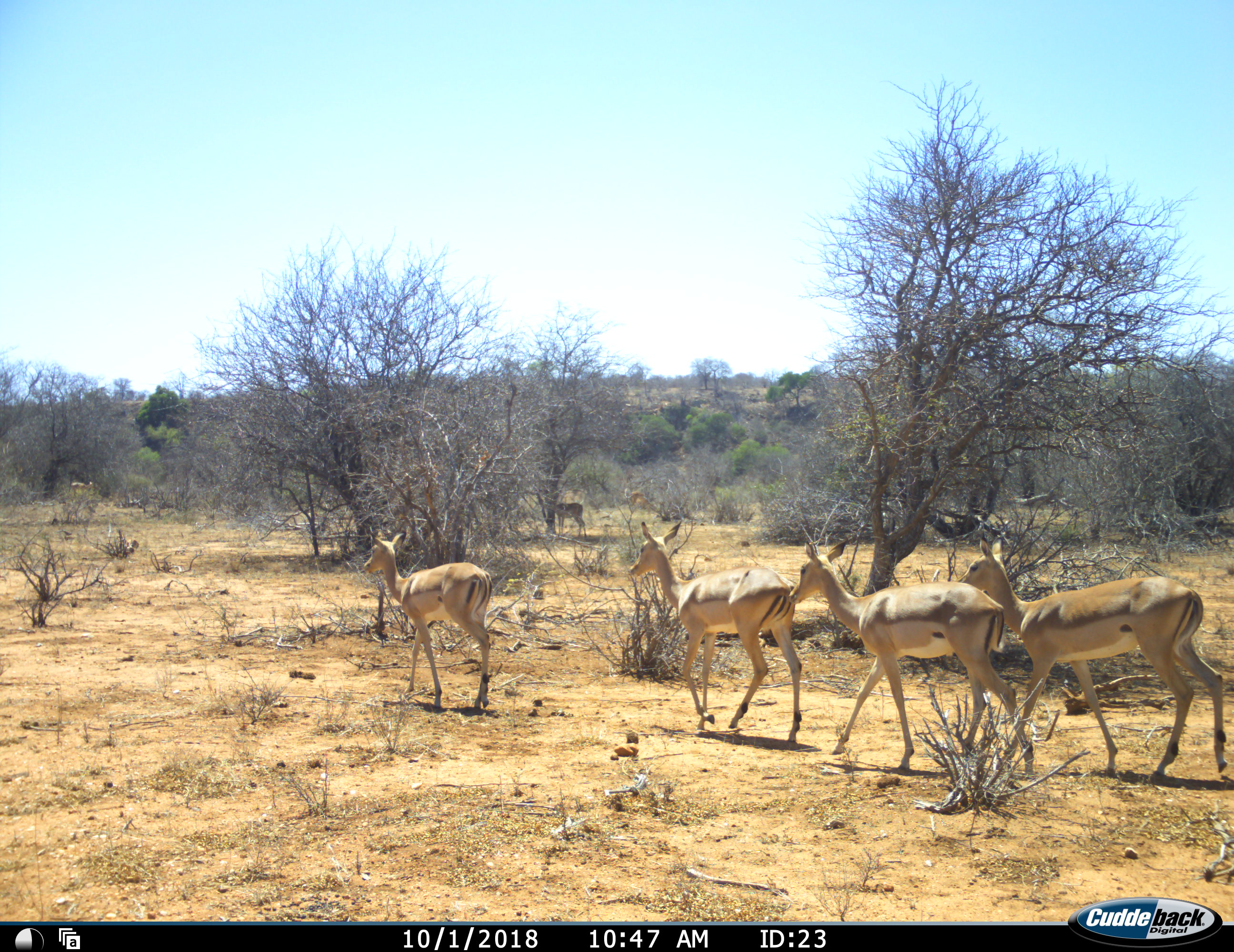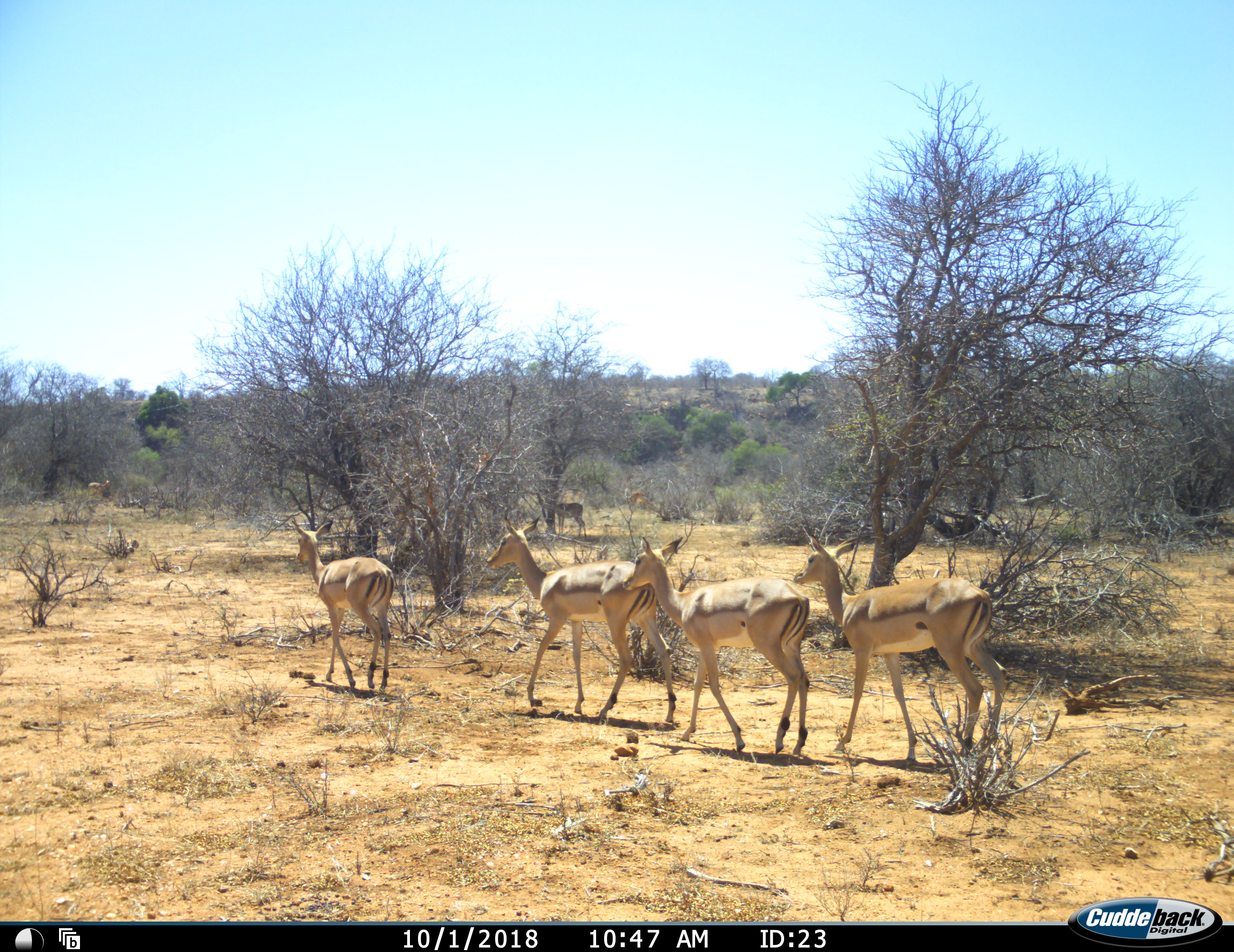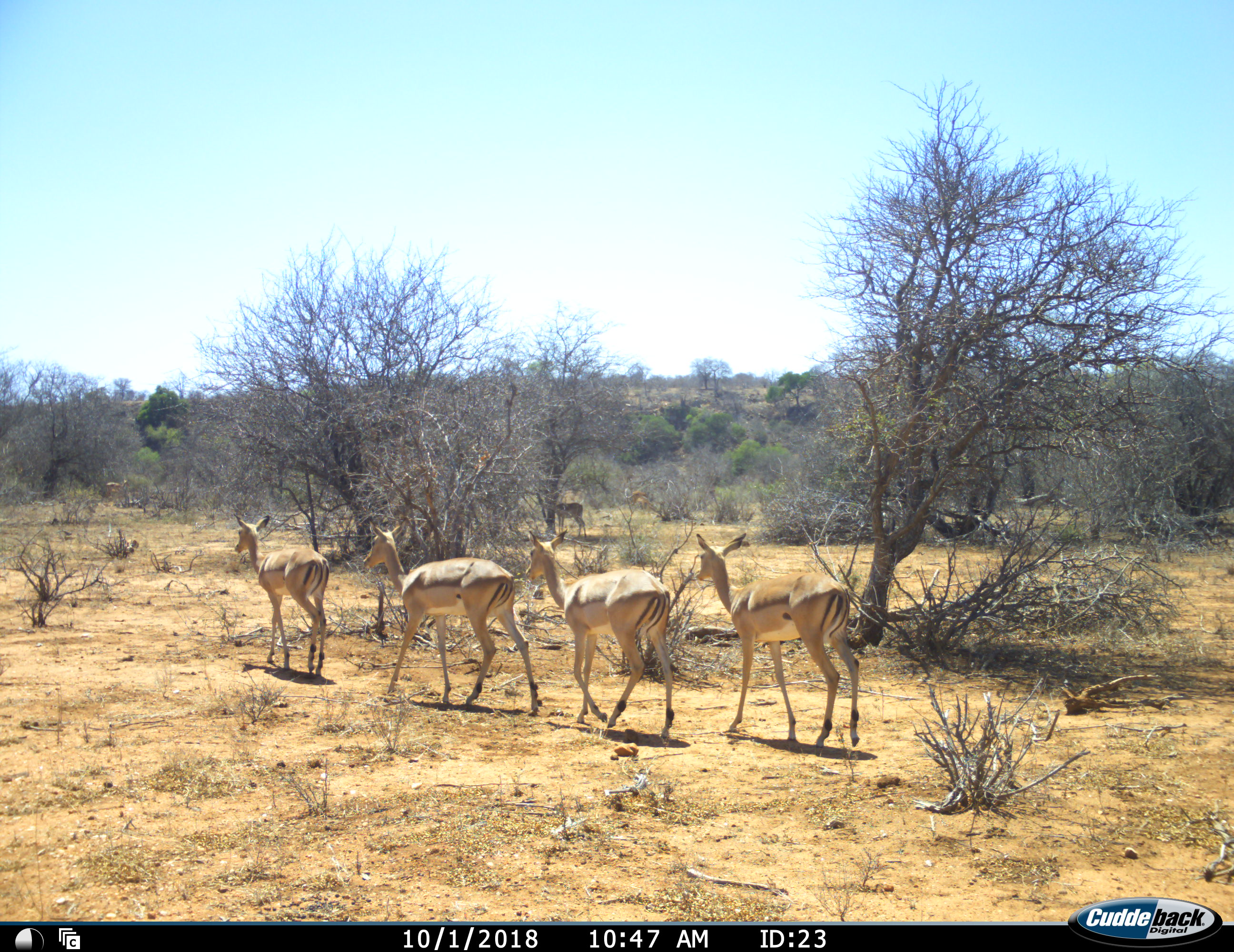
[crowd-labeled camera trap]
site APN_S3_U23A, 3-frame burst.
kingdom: Animalia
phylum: Chordata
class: Mammalia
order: Artiodactyla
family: Bovidae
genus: Aepyceros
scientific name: Aepyceros melampus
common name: impala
Impala (Aepyceros melampus), count 7. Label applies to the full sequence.